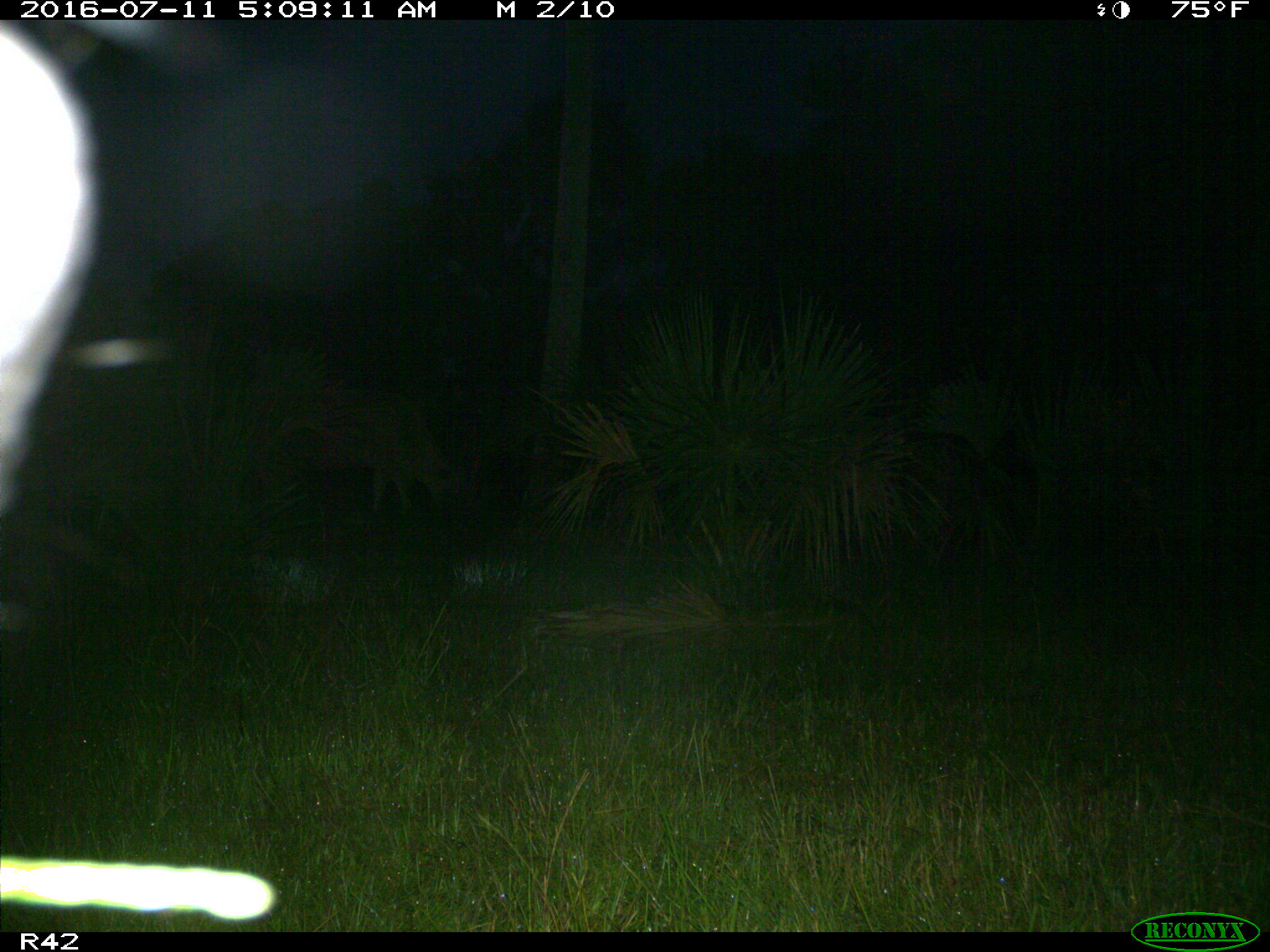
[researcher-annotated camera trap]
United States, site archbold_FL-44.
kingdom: Animalia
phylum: Chordata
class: Mammalia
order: Artiodactyla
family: Bovidae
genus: Bos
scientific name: Bos taurus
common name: domestic cow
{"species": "Bos taurus (domestic cow)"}